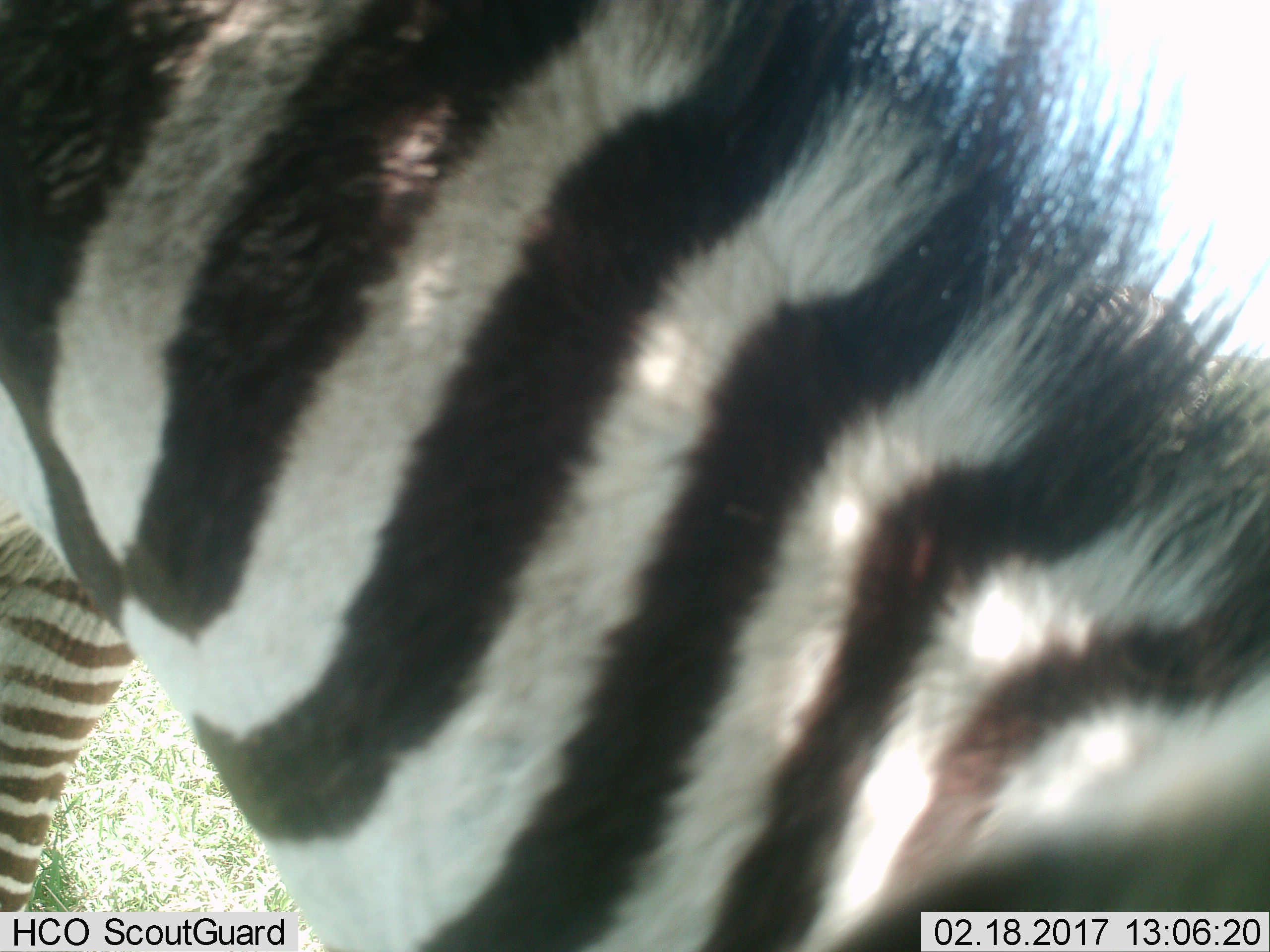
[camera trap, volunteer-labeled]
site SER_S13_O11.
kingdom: Animalia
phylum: Chordata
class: Mammalia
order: Perissodactyla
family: Equidae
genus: Equus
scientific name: Equus quagga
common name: plains zebra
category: zebraplains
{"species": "zebraplains (plains zebra) (Equus quagga)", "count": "1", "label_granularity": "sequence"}